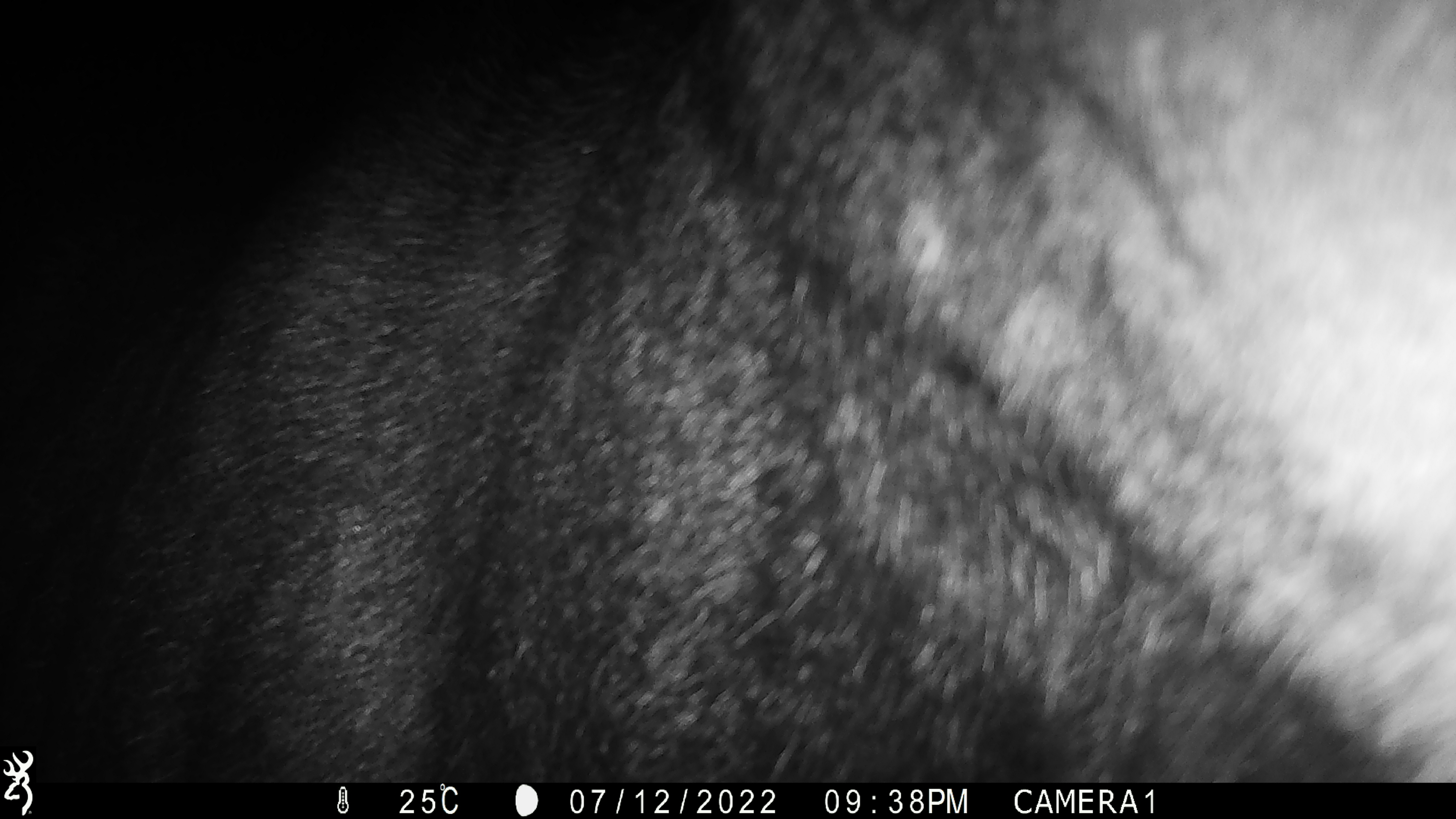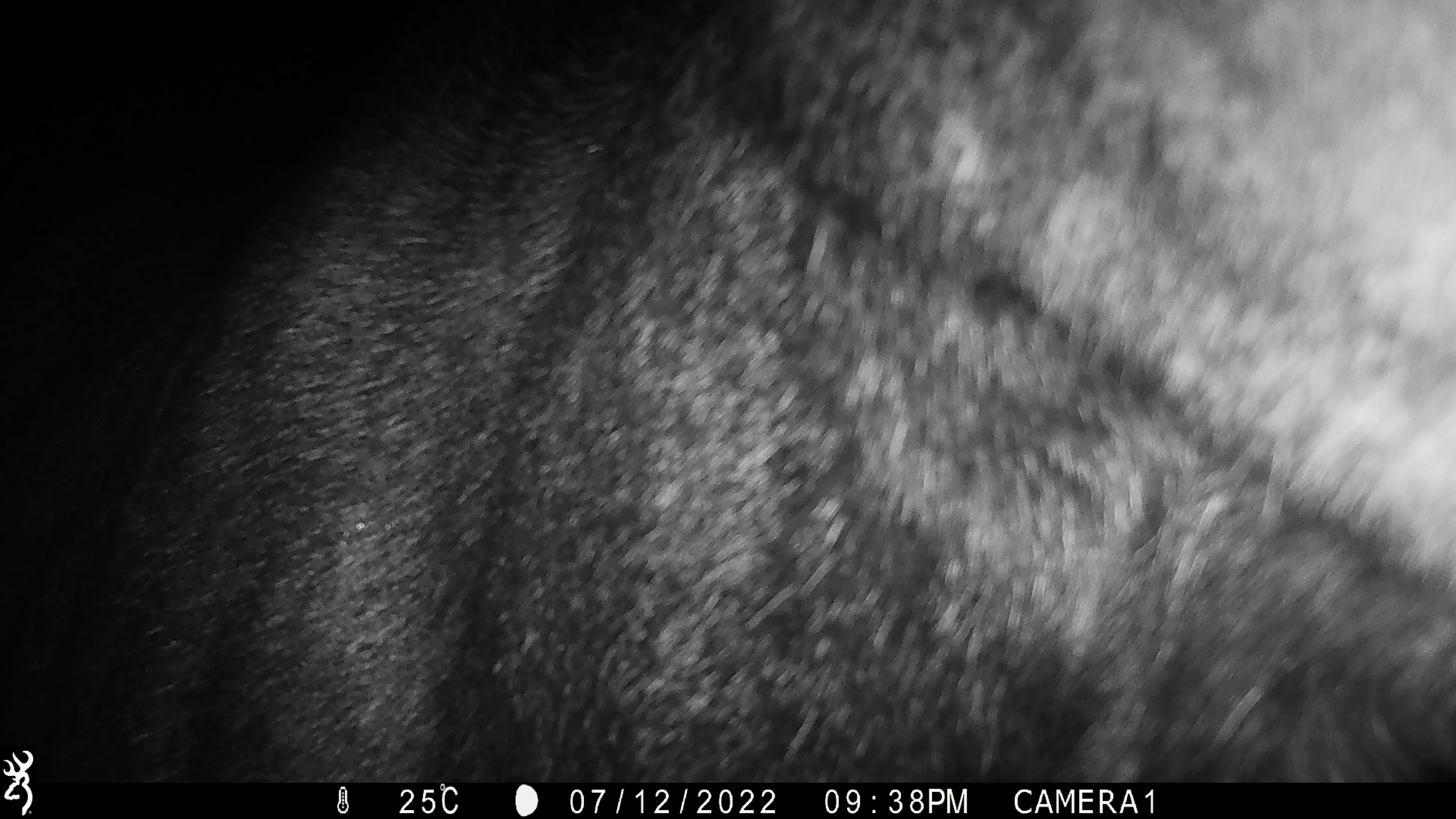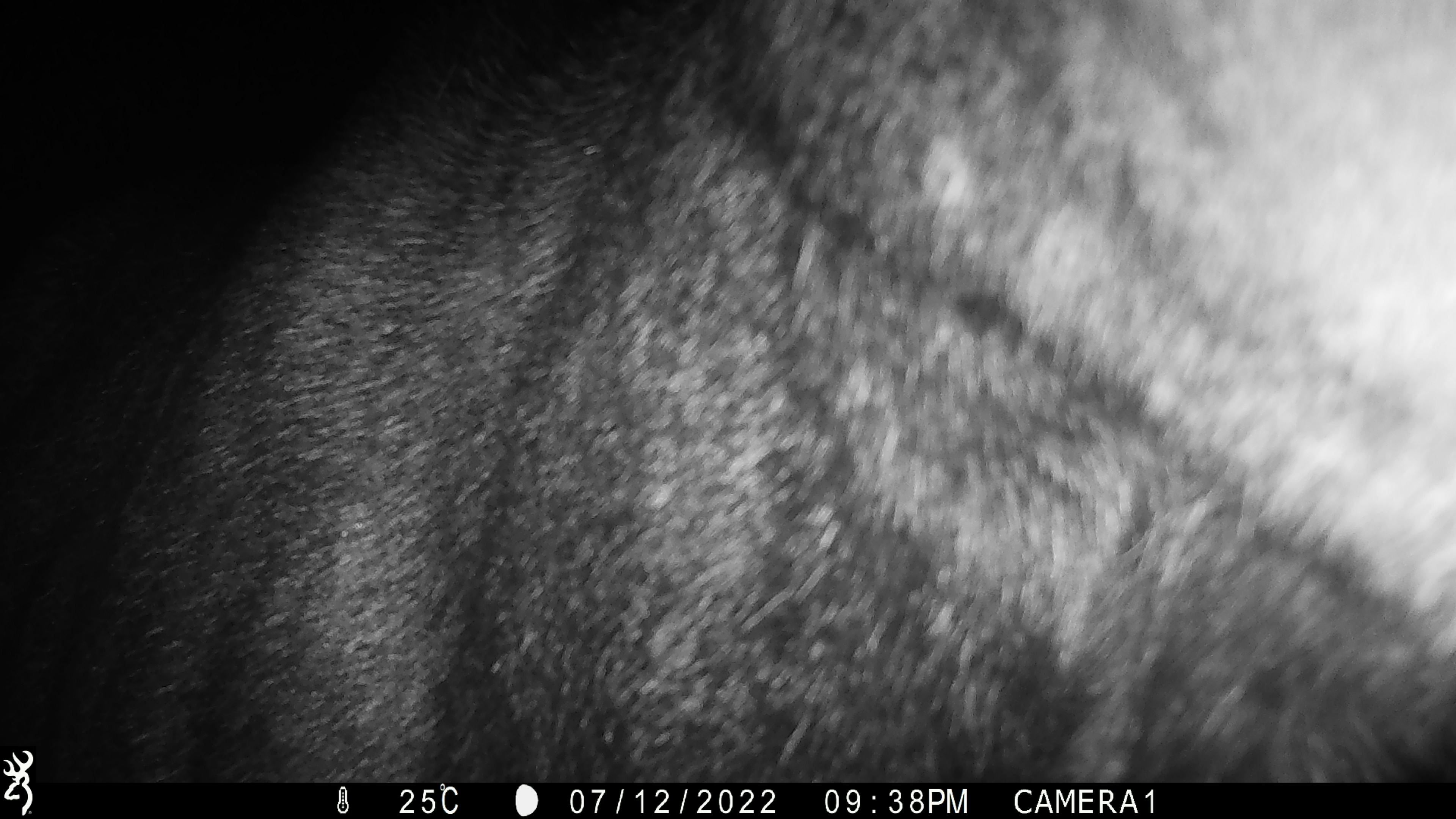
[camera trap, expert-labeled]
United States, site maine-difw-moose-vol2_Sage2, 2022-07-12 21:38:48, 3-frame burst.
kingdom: Animalia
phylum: Chordata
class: Mammalia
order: Artiodactyla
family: Cervidae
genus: Alces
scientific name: Alces alces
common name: moose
Moose (Alces alces).